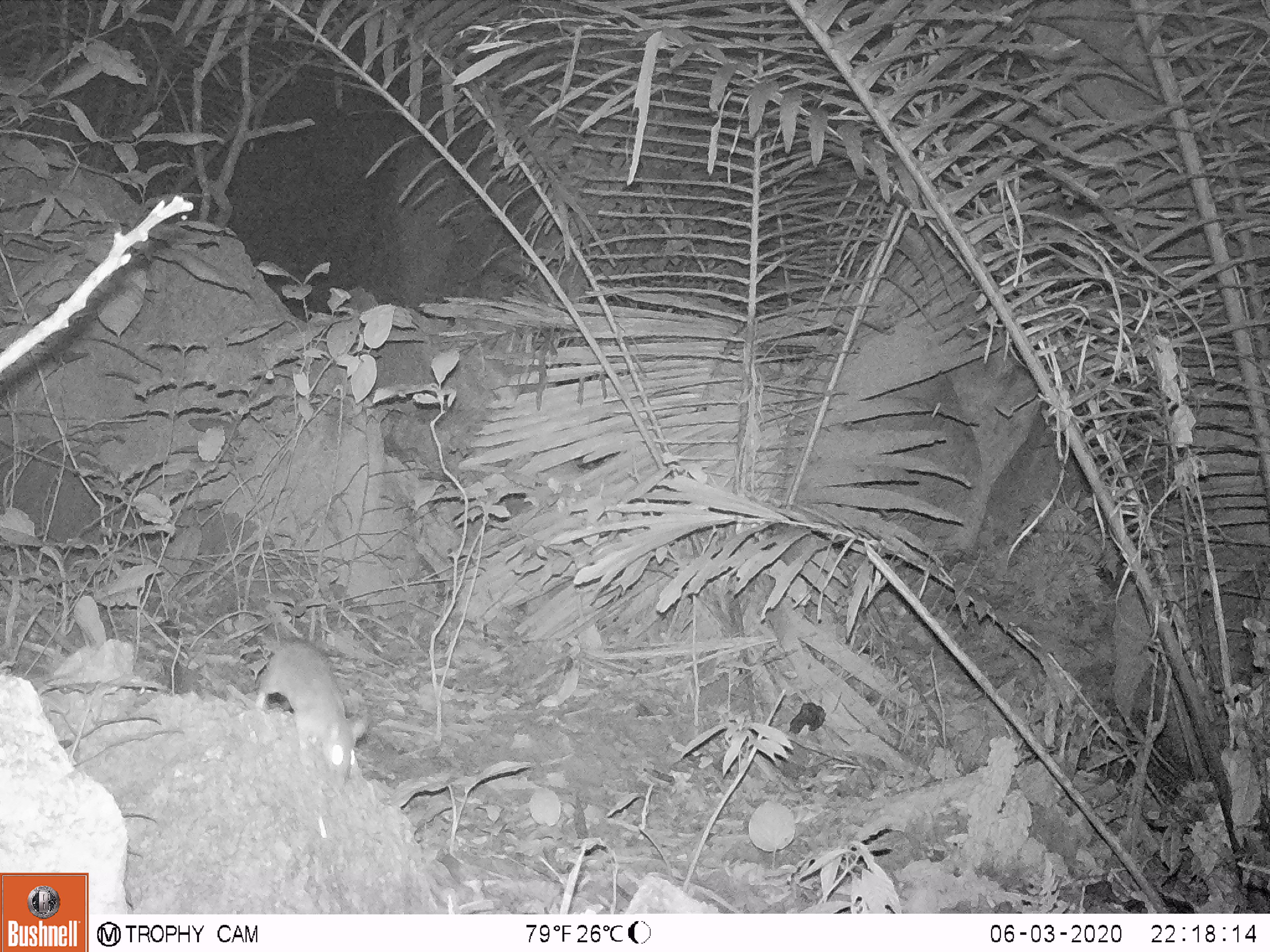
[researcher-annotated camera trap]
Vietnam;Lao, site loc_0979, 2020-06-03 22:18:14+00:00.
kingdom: Animalia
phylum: Chordata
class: Mammalia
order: Rodentia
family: Muridae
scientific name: Muridae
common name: old-world mice and rats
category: unidentified murid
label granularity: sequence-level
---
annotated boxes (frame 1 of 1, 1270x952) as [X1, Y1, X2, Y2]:
unidentified murid: [255, 631, 368, 788]